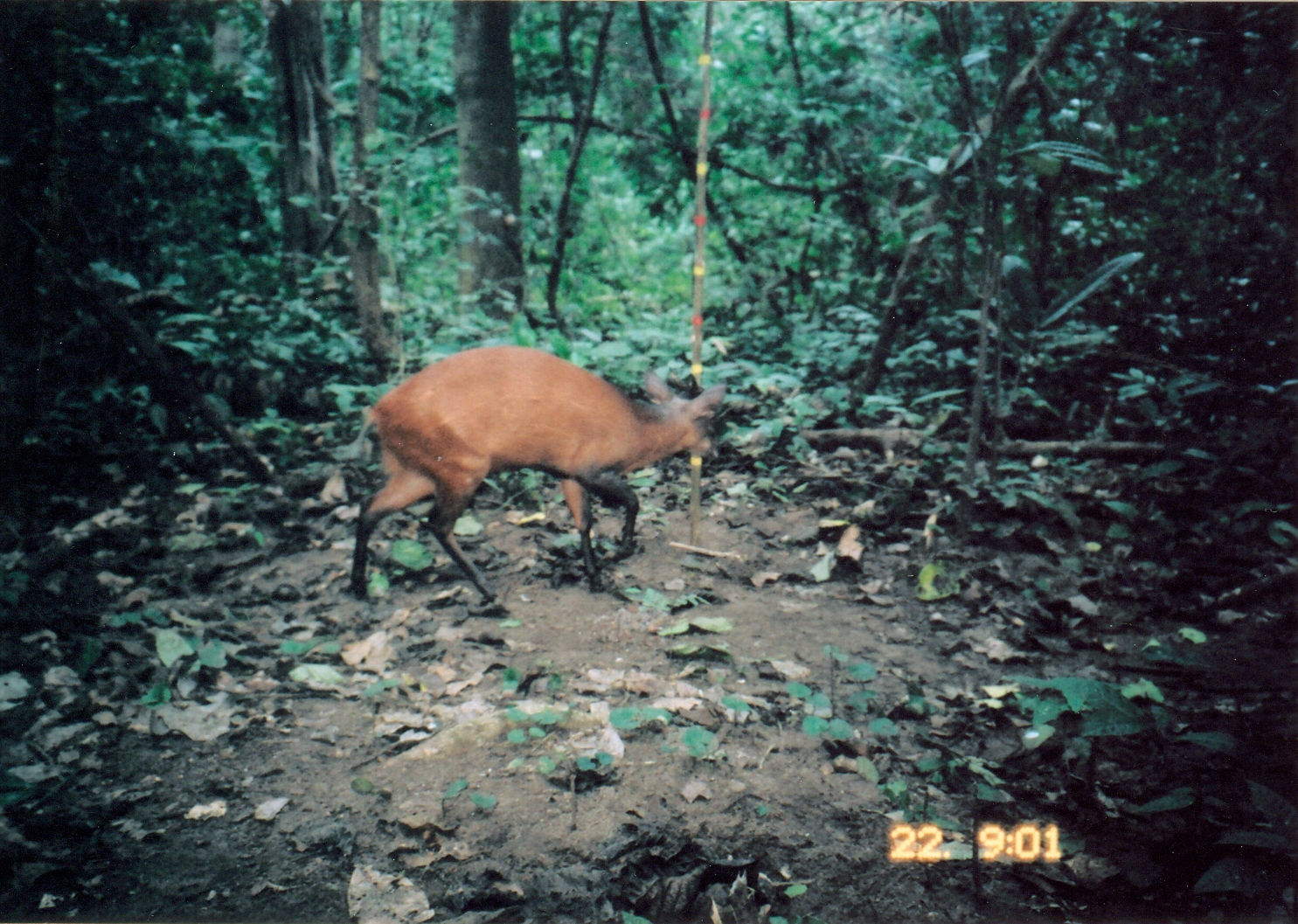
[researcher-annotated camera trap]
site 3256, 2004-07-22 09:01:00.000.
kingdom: Animalia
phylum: Chordata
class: Mammalia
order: Artiodactyla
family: Bovidae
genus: Cephalophus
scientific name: Cephalophus harveyi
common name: harvey's duiker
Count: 1.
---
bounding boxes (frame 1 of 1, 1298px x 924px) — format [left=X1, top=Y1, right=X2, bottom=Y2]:
cephalophus harveyi: [left=349, top=345, right=727, bottom=607]